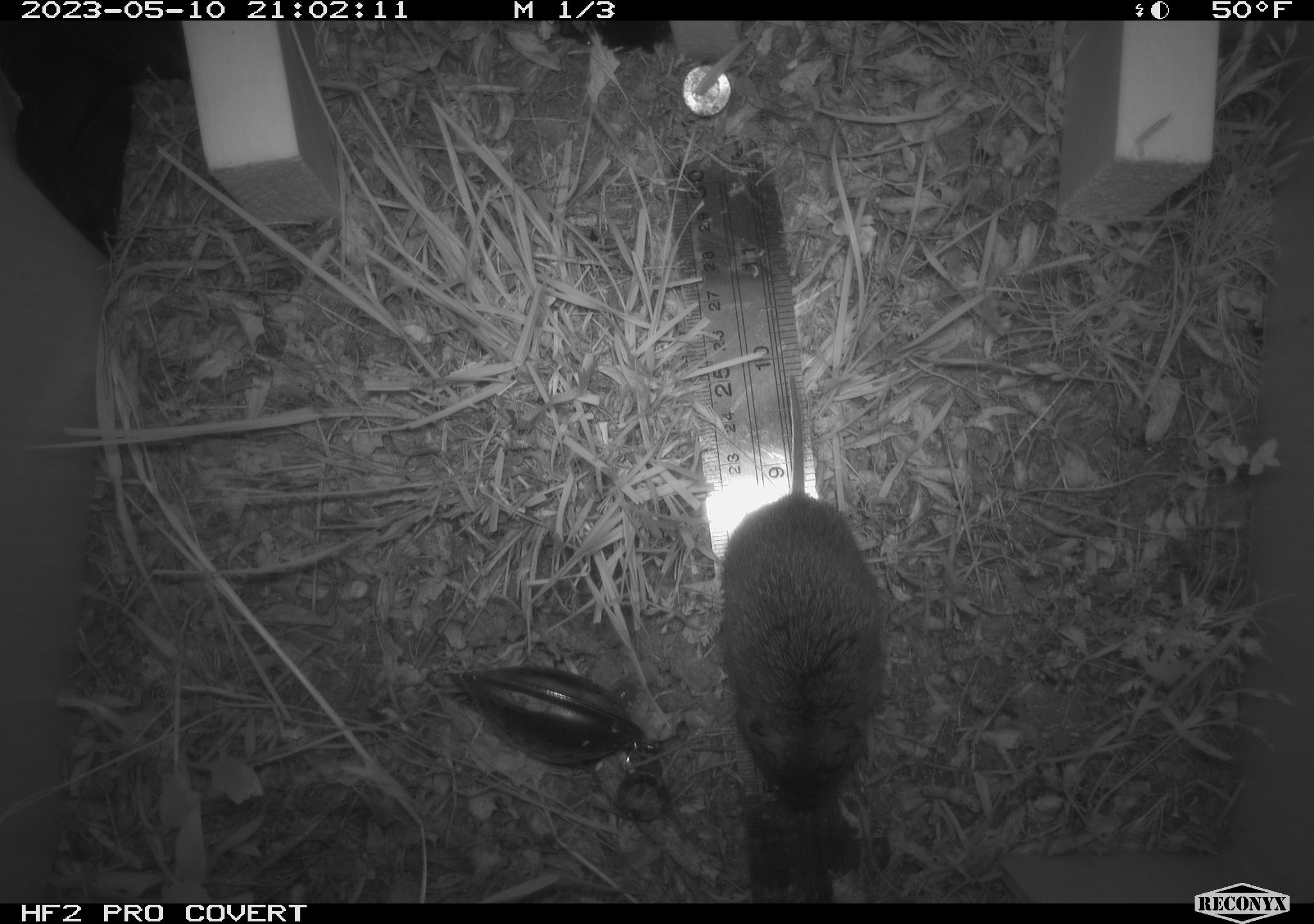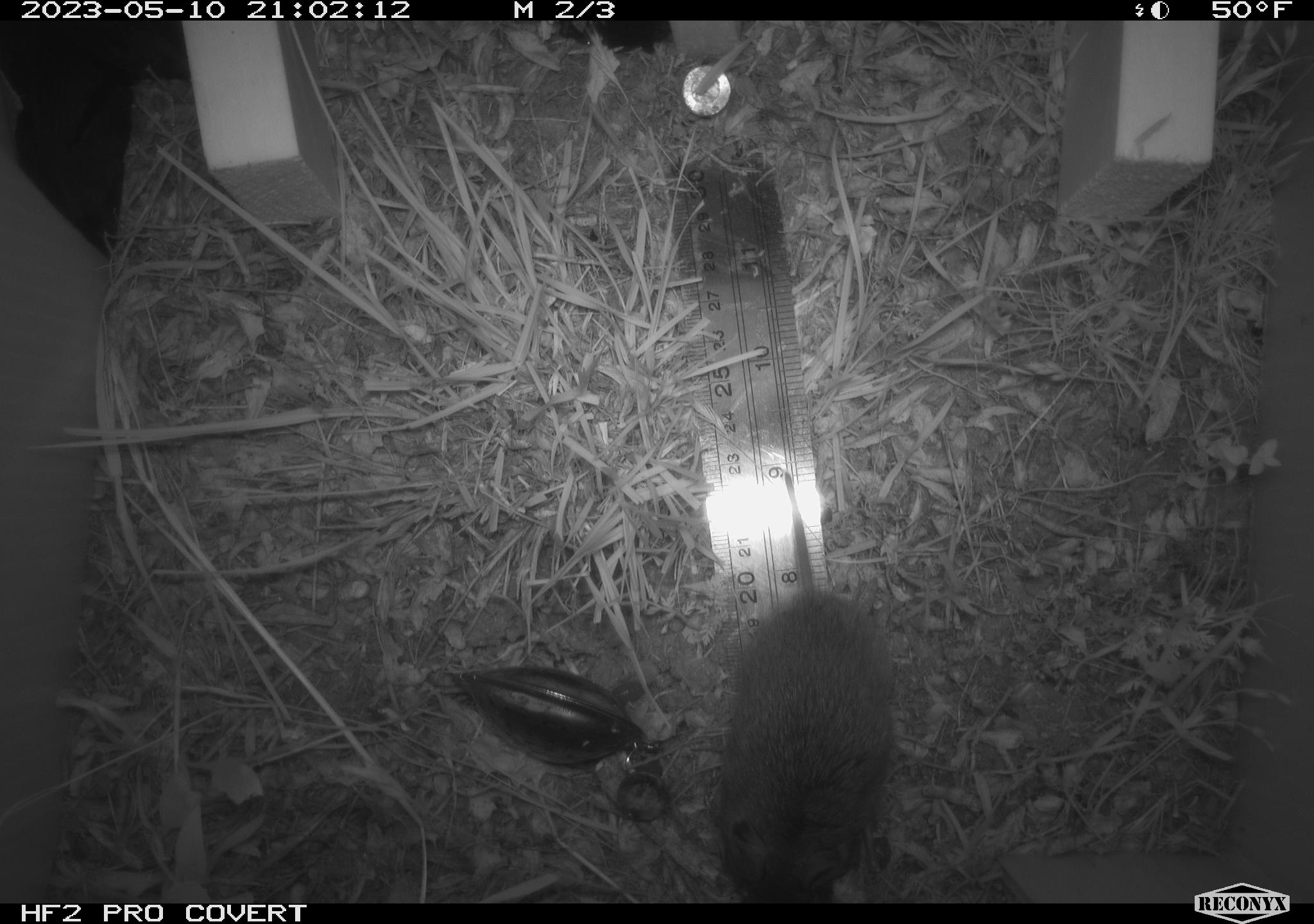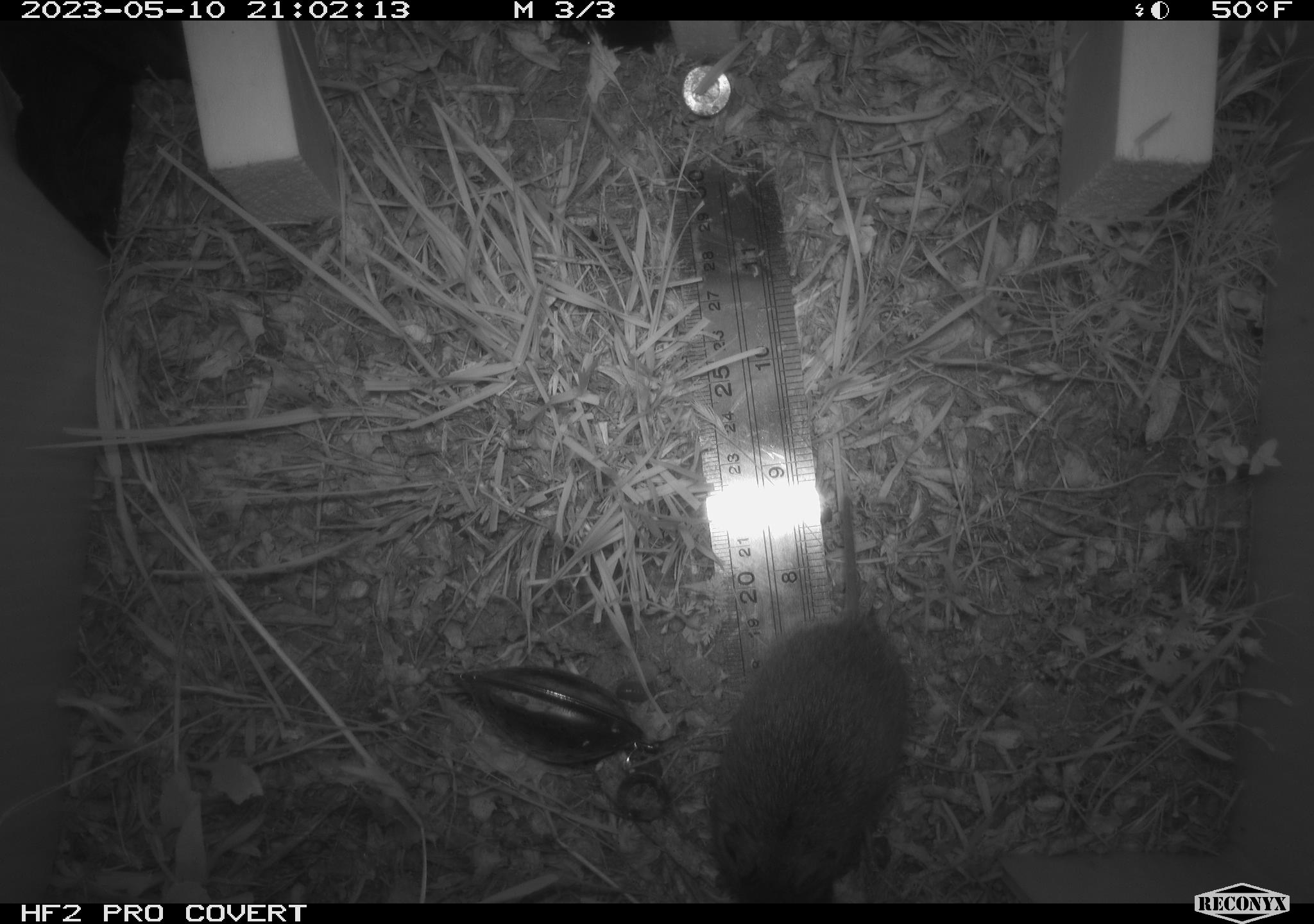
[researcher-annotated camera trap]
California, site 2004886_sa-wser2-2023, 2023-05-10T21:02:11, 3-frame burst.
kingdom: Animalia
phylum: Chordata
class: Mammalia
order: Rodentia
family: Cricetidae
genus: Microtus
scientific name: Microtus californicus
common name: california vole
California vole (Microtus californicus).